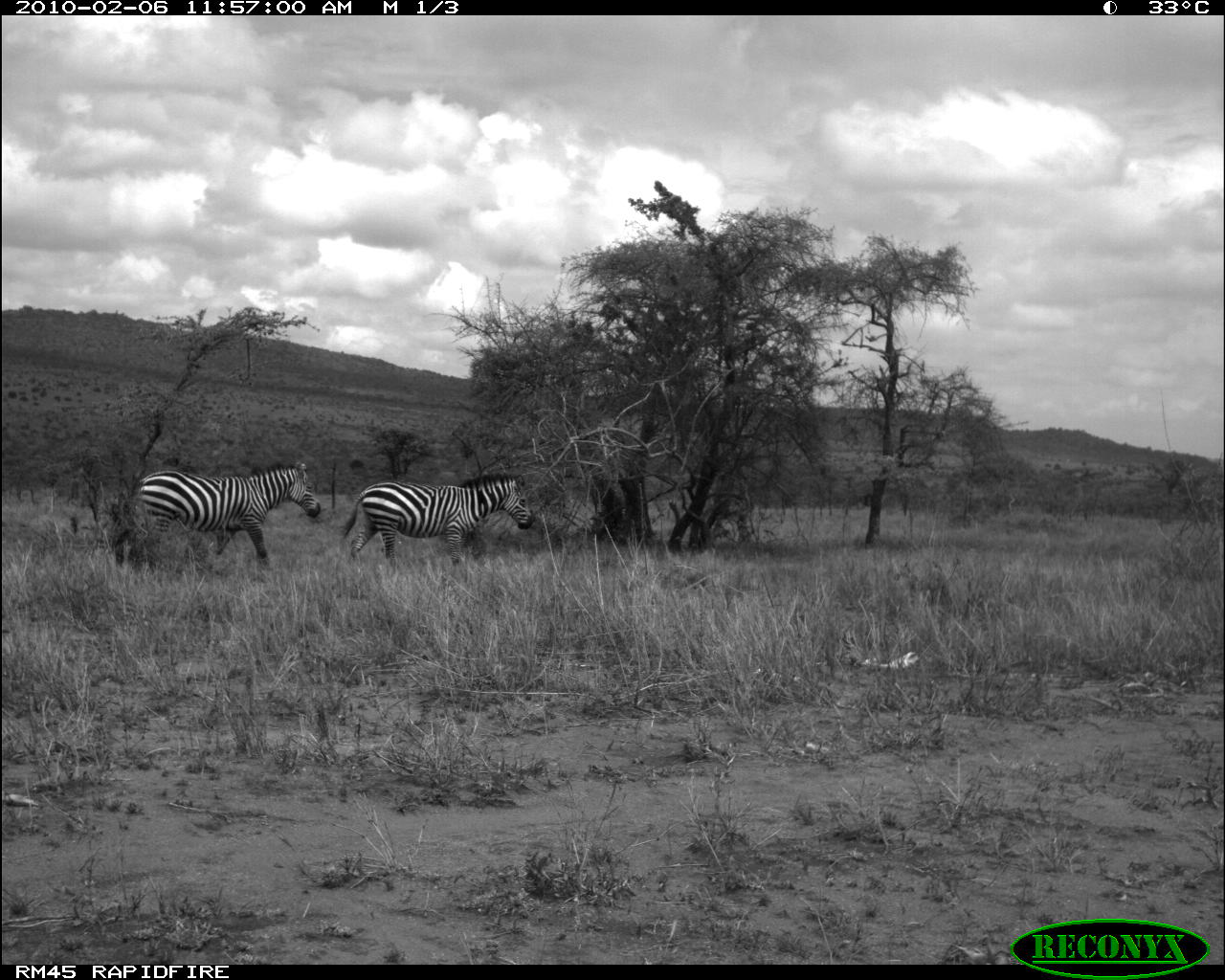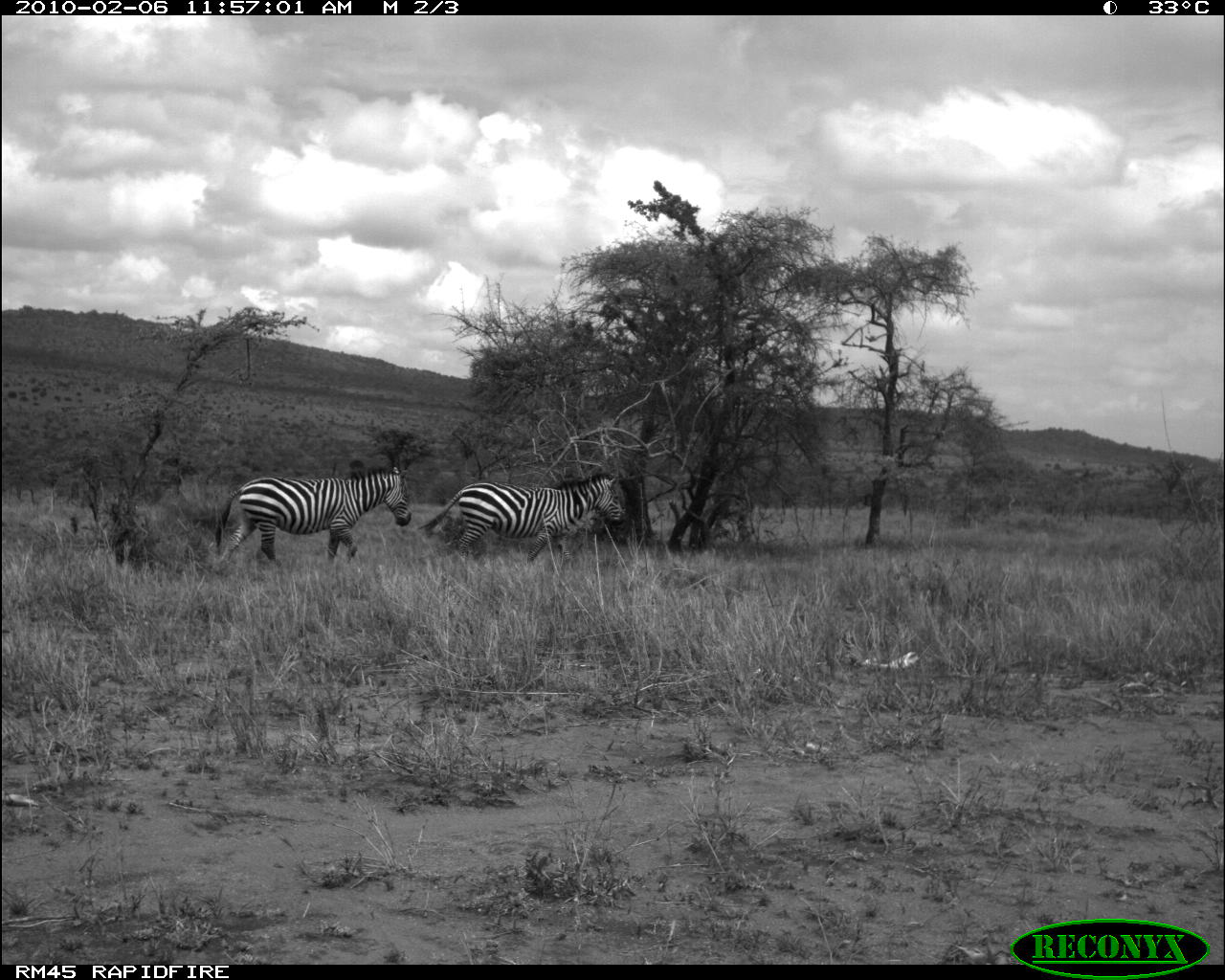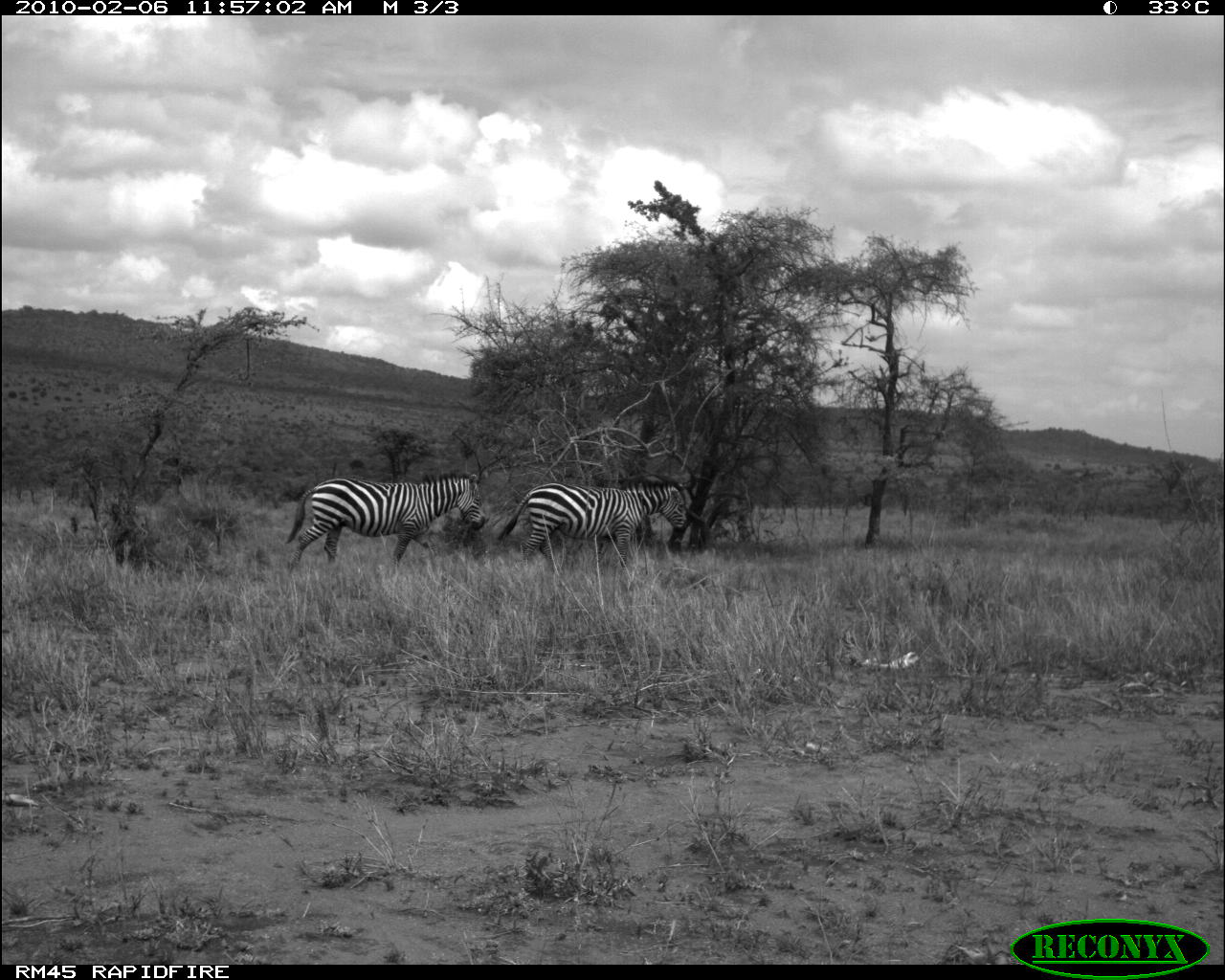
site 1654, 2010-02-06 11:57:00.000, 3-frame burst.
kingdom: Animalia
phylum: Chordata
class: Mammalia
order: Perissodactyla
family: Equidae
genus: Equus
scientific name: Equus quagga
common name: plains zebra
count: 2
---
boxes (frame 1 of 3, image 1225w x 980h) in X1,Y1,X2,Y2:
equus quagga: 127,462,320,574; 342,472,534,567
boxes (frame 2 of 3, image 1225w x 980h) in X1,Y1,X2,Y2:
equus quagga: 415,469,623,567; 214,464,413,566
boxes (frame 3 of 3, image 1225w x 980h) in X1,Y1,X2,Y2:
equus quagga: 285,469,489,571; 497,480,692,569